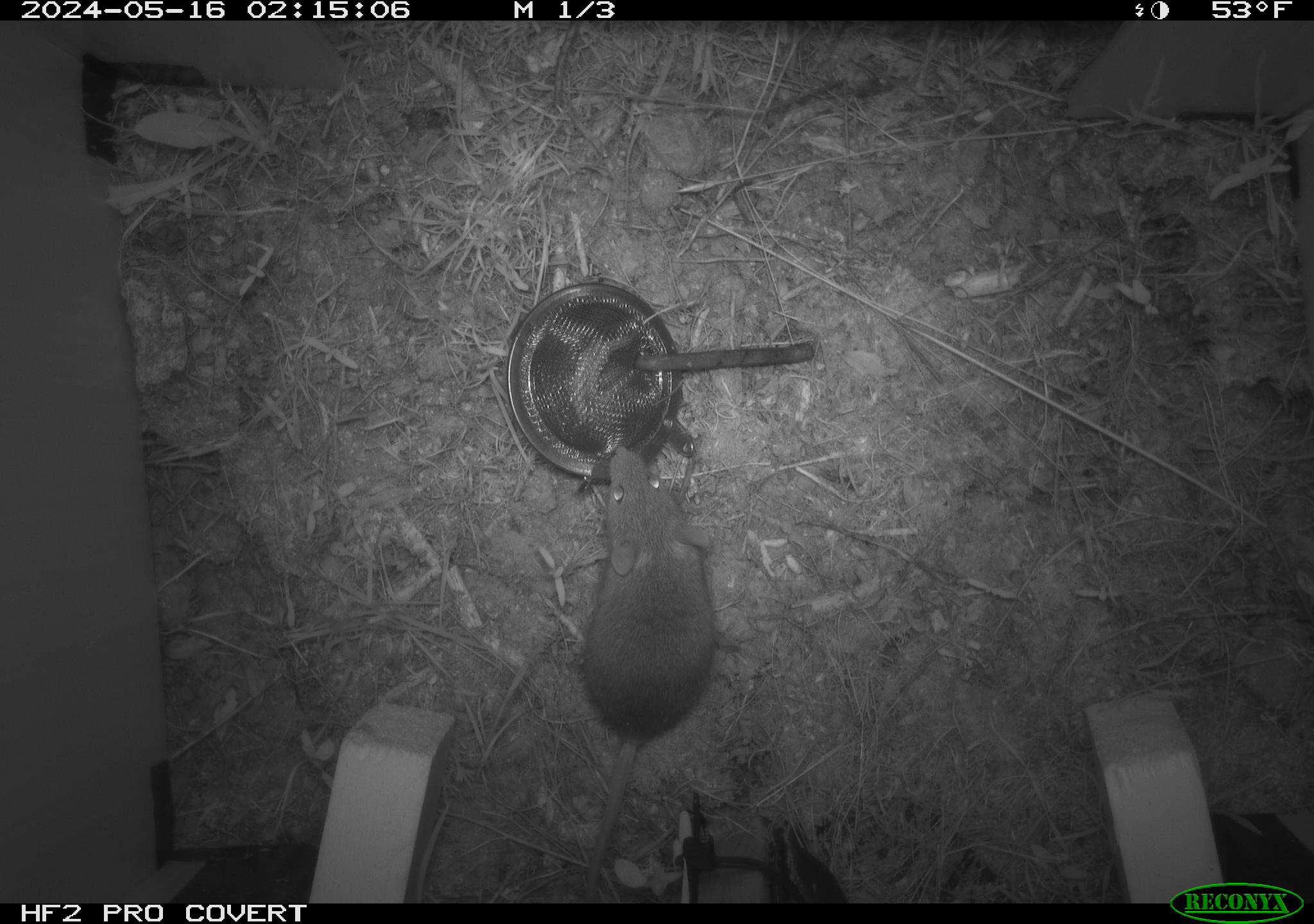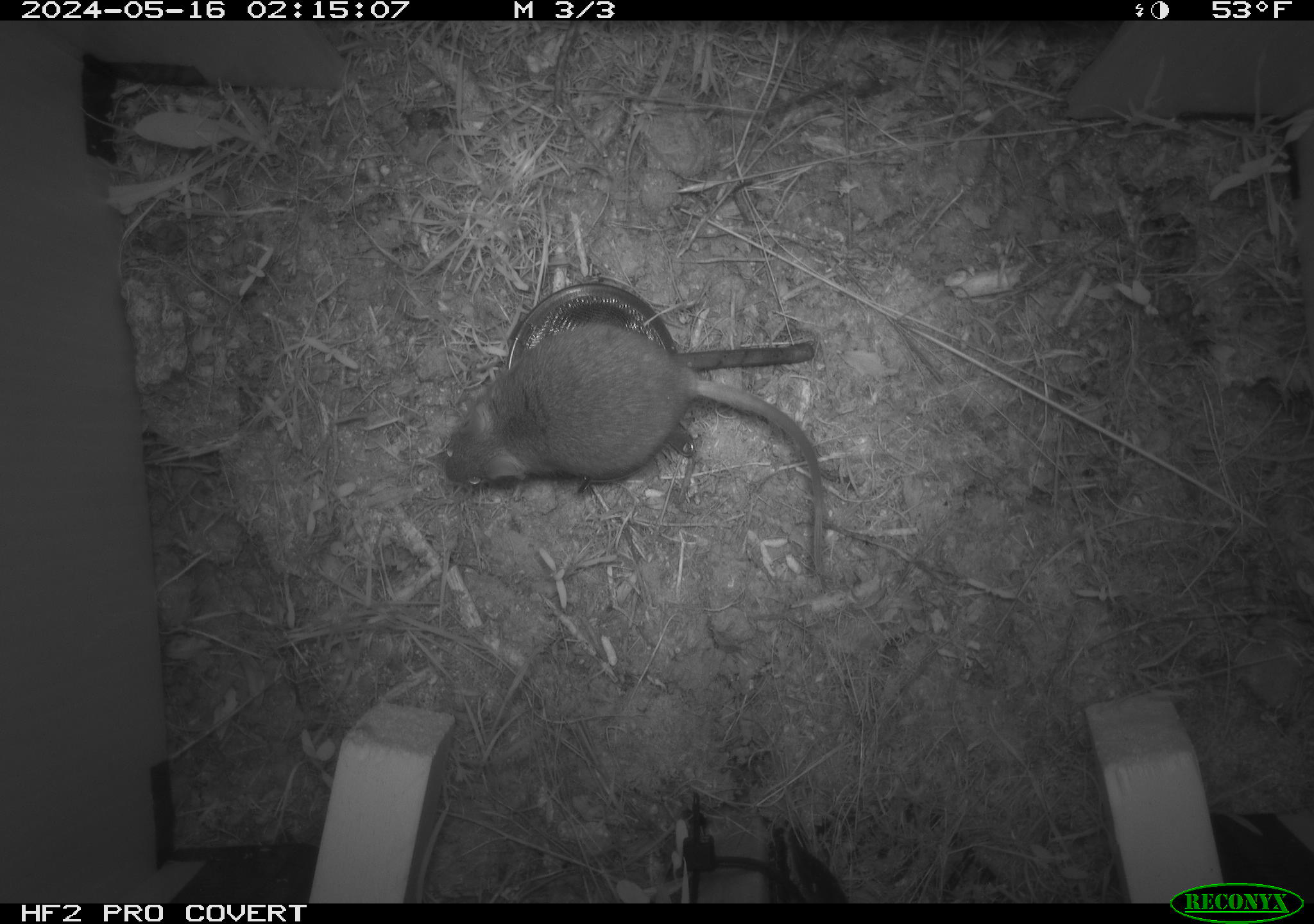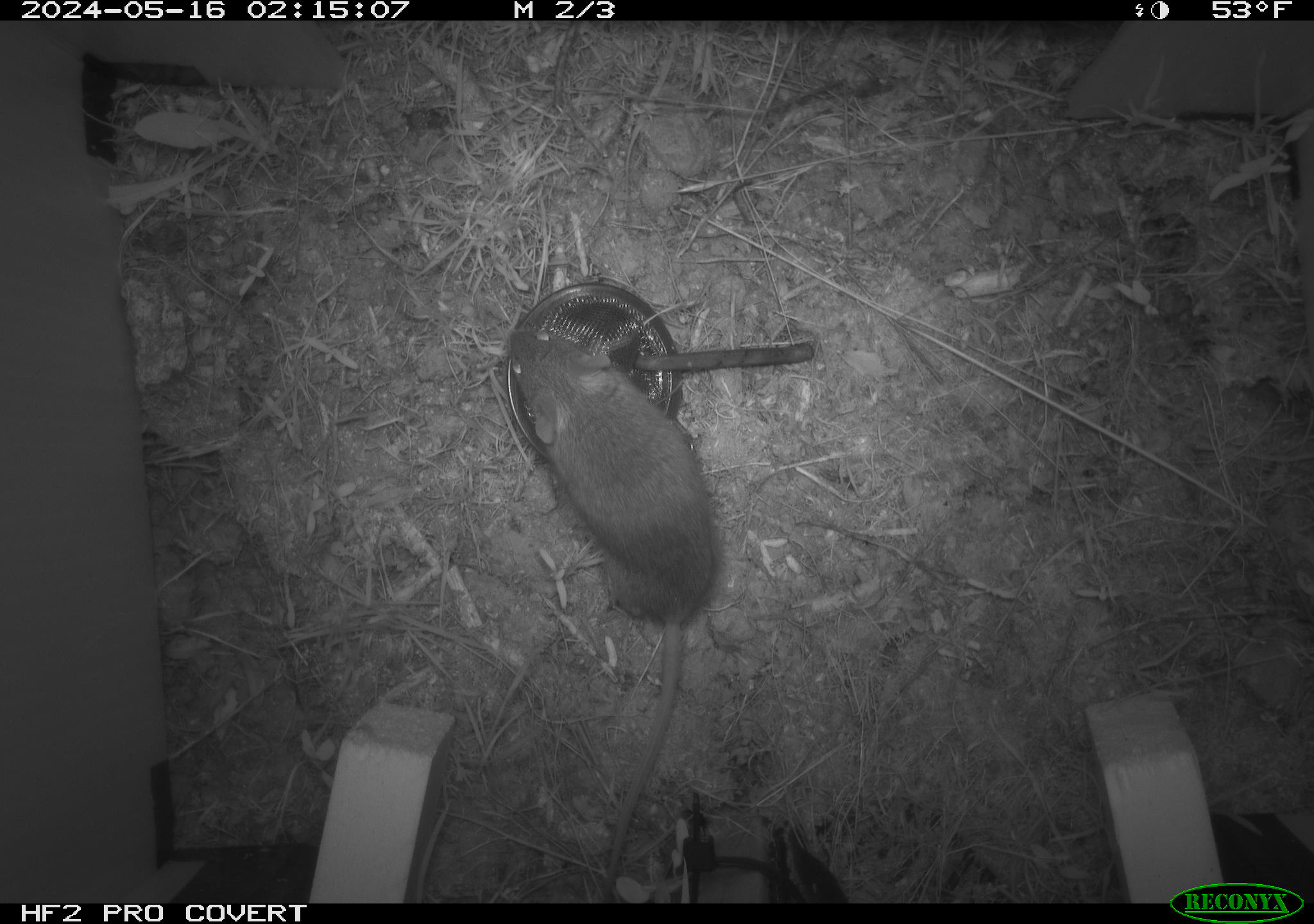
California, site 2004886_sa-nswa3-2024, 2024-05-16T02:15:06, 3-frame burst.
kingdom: Animalia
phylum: Chordata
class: Mammalia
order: Rodentia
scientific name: Rodentia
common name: rodent